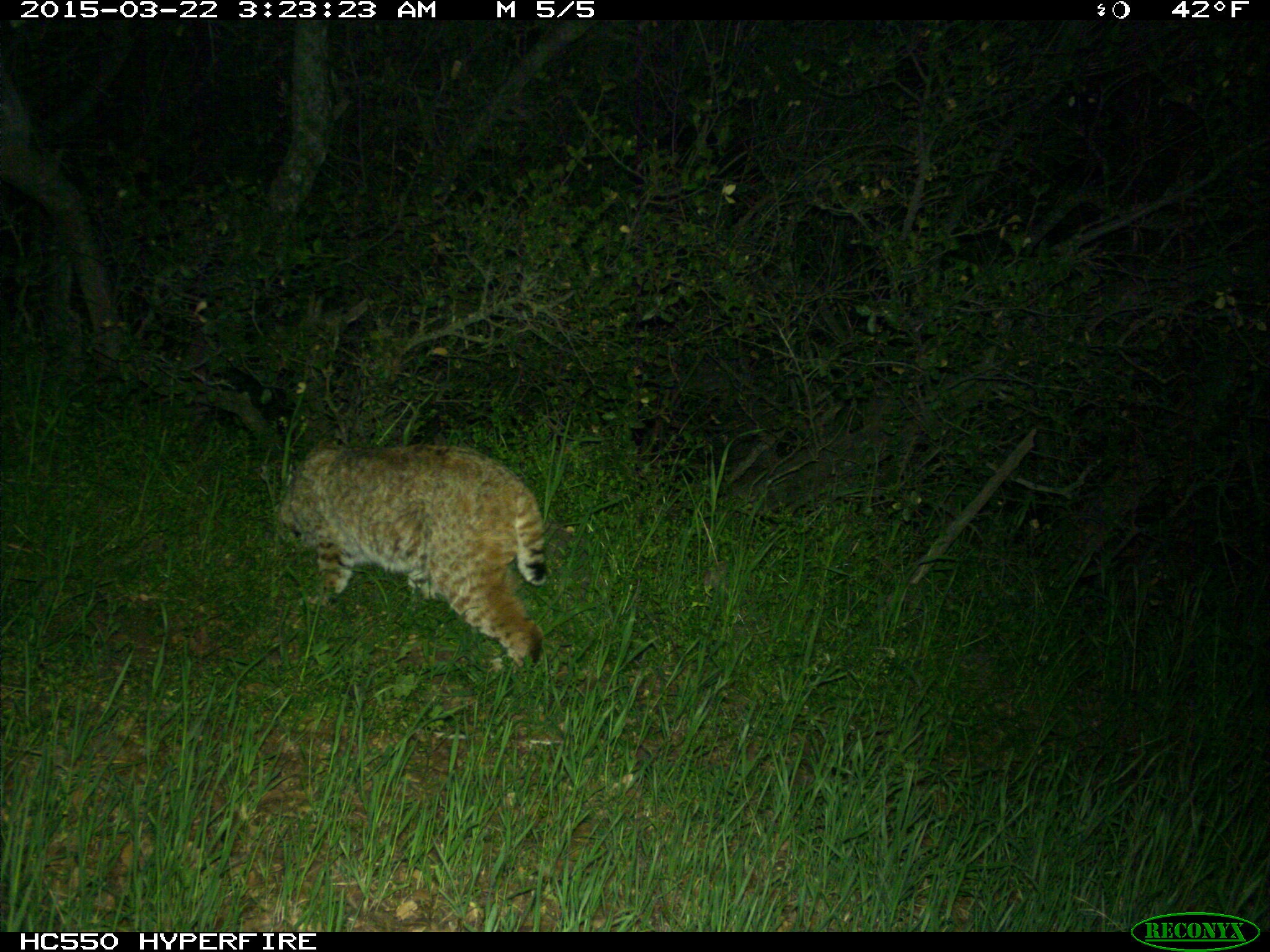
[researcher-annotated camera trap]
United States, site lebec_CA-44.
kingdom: Animalia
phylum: Chordata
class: Mammalia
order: Carnivora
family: Felidae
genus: Lynx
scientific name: Lynx rufus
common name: bobcat